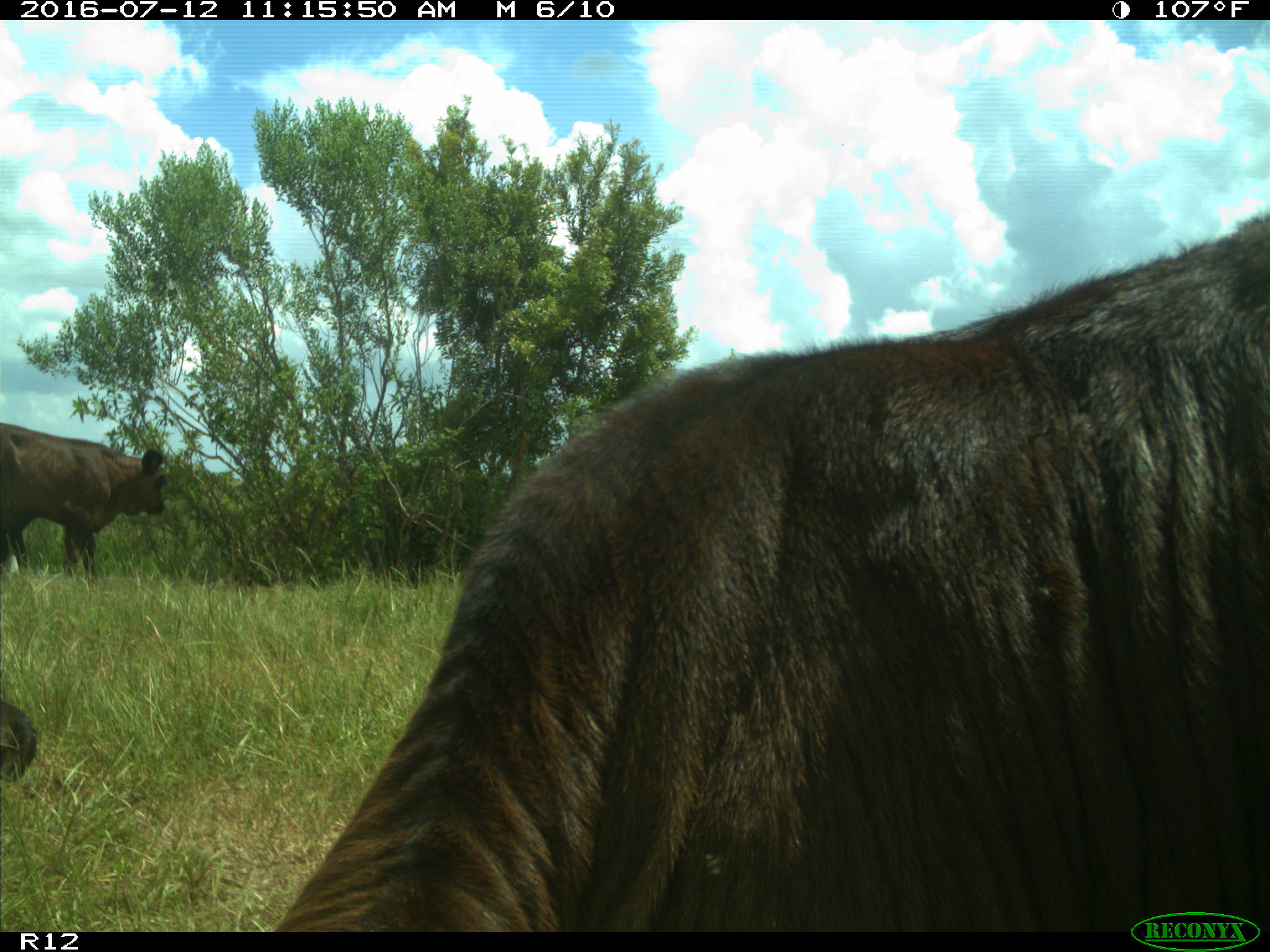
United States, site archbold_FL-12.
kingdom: Animalia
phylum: Chordata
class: Mammalia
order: Artiodactyla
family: Bovidae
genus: Bos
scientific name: Bos taurus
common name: domestic cow